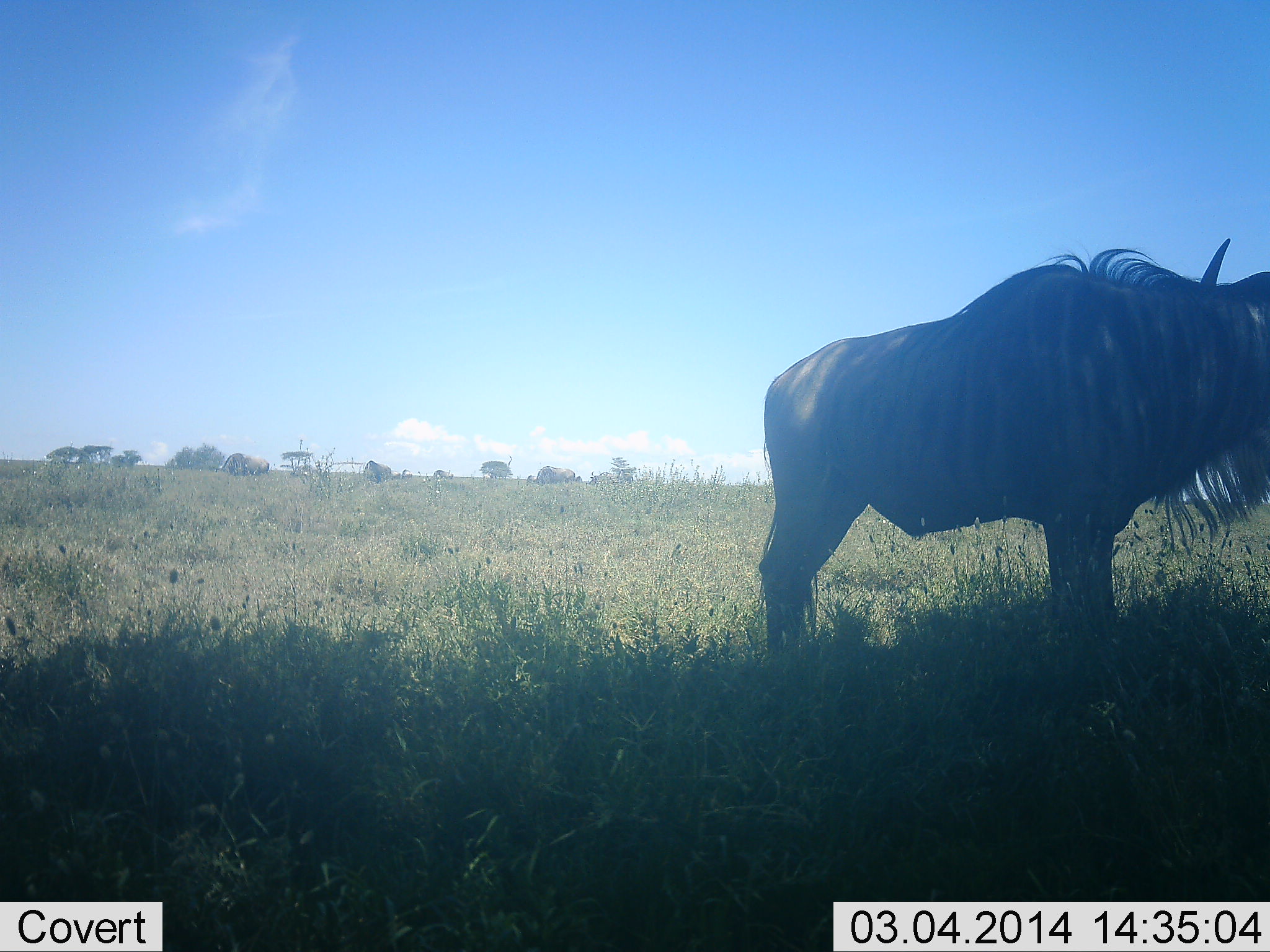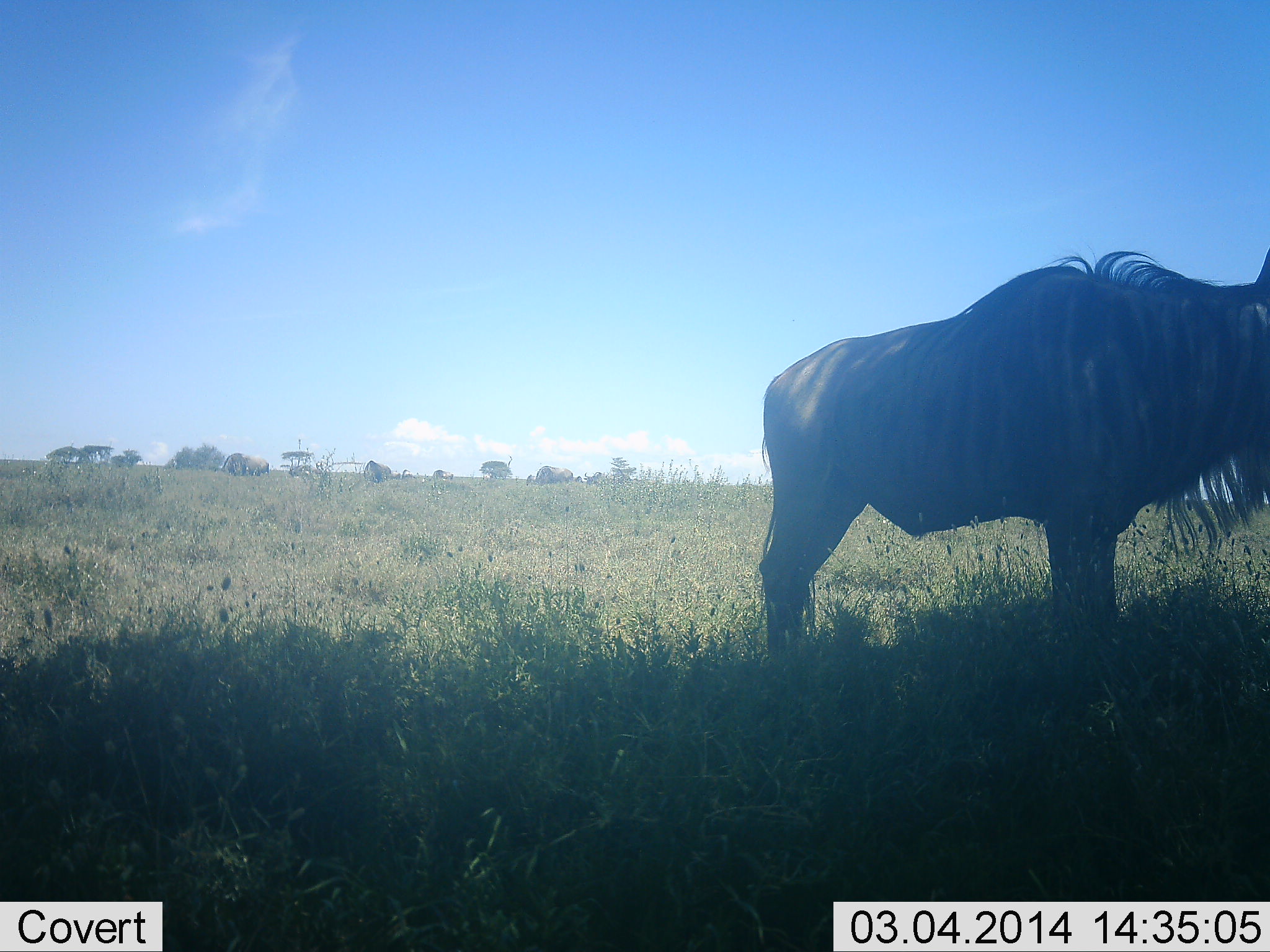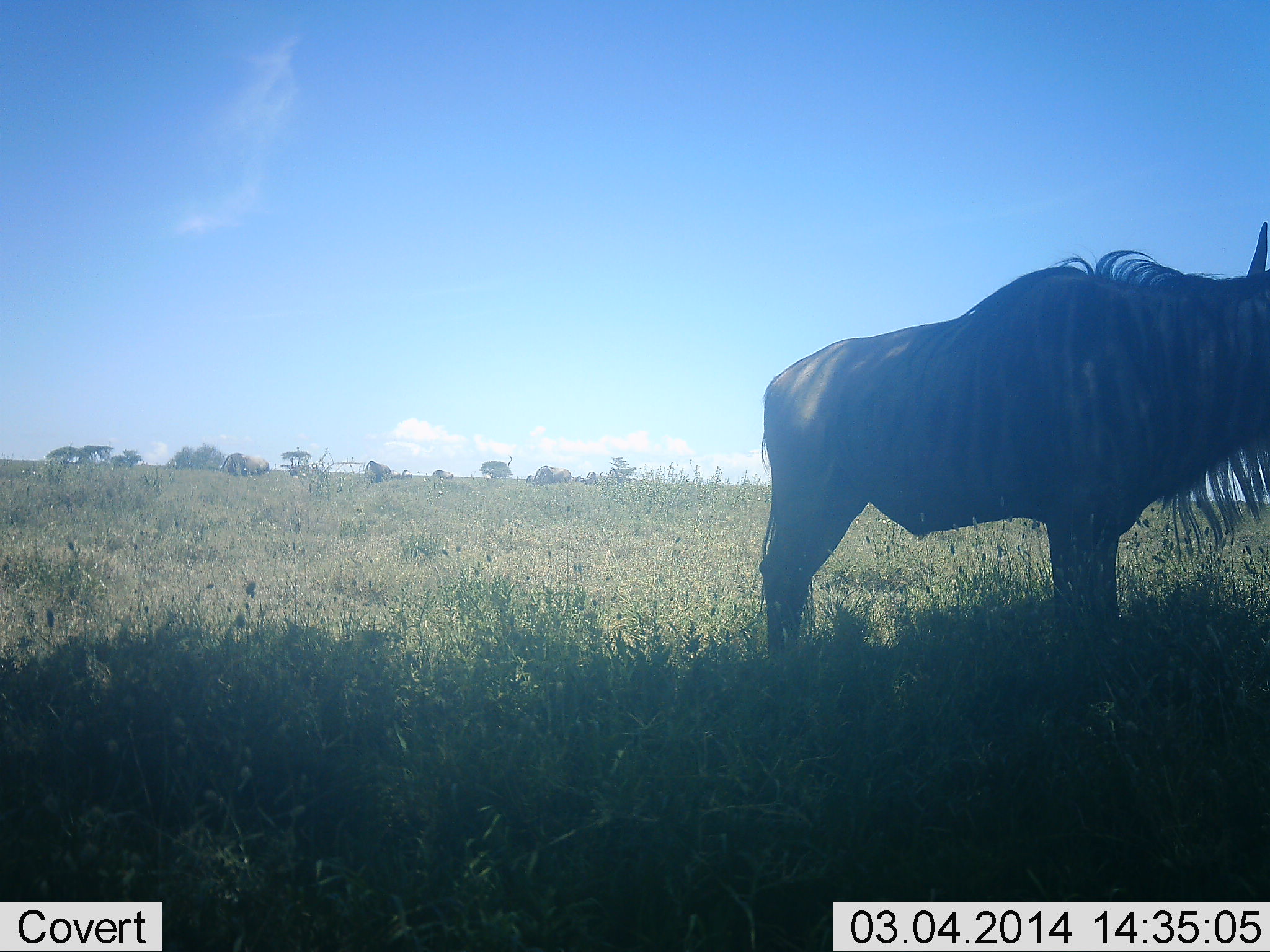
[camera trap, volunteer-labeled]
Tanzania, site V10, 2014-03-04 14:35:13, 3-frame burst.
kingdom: Animalia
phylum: Chordata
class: Mammalia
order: Artiodactyla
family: Bovidae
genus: Connochaetes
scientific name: Connochaetes taurinus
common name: blue wildebeest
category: wildebeest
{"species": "wildebeest (blue wildebeest) (Connochaetes taurinus)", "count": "1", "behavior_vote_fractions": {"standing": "90%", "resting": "10%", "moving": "10%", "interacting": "0%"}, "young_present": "0%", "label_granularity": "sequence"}